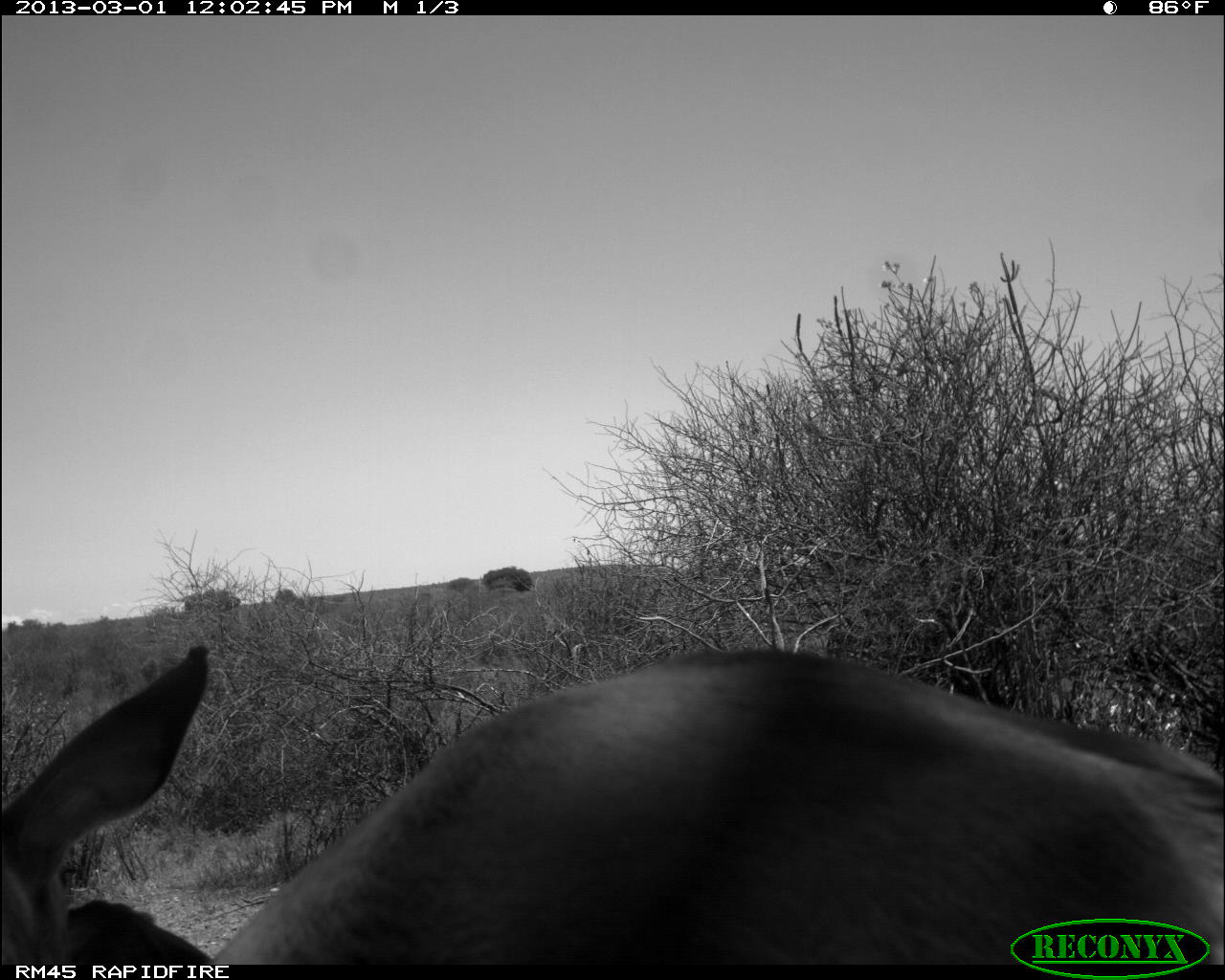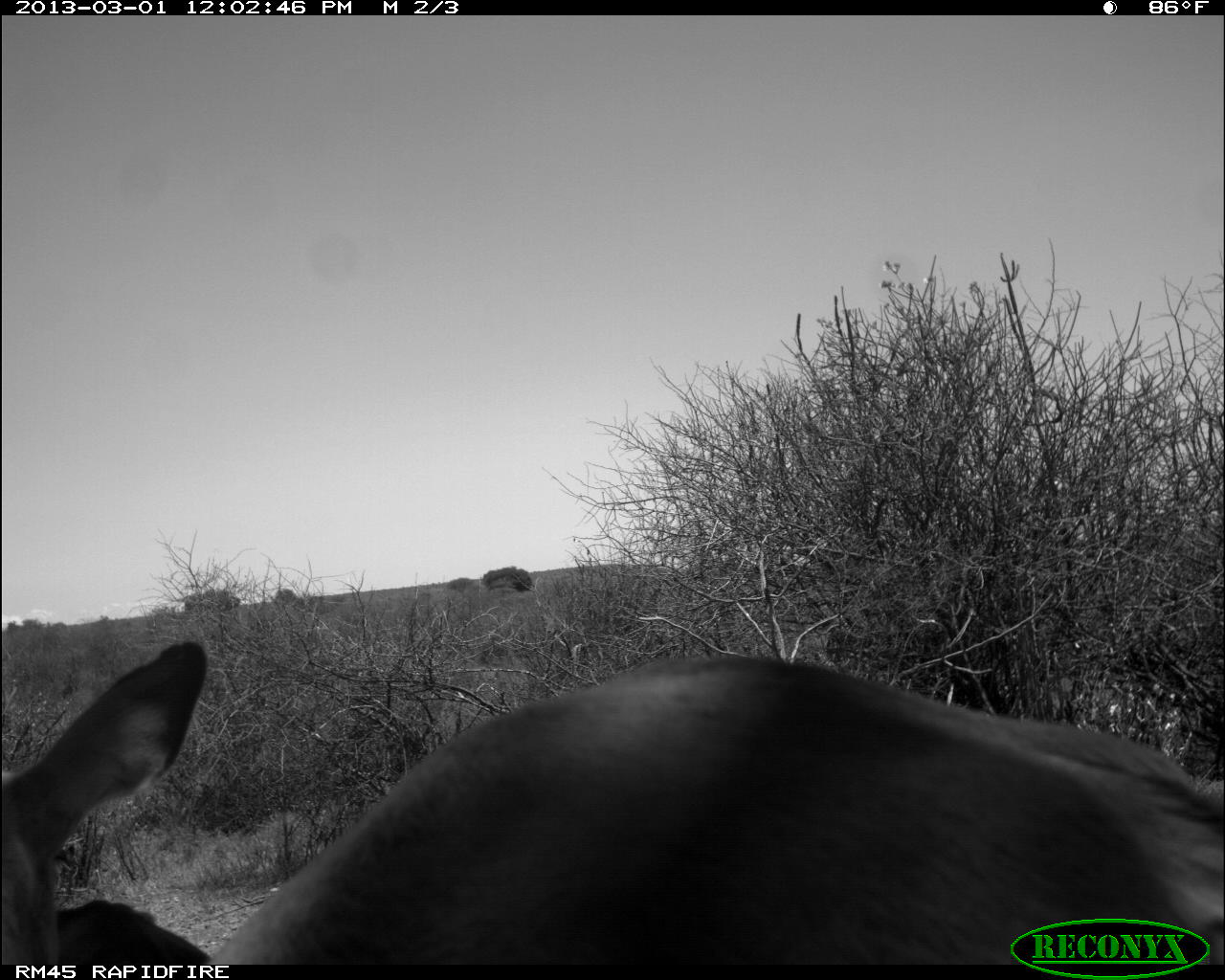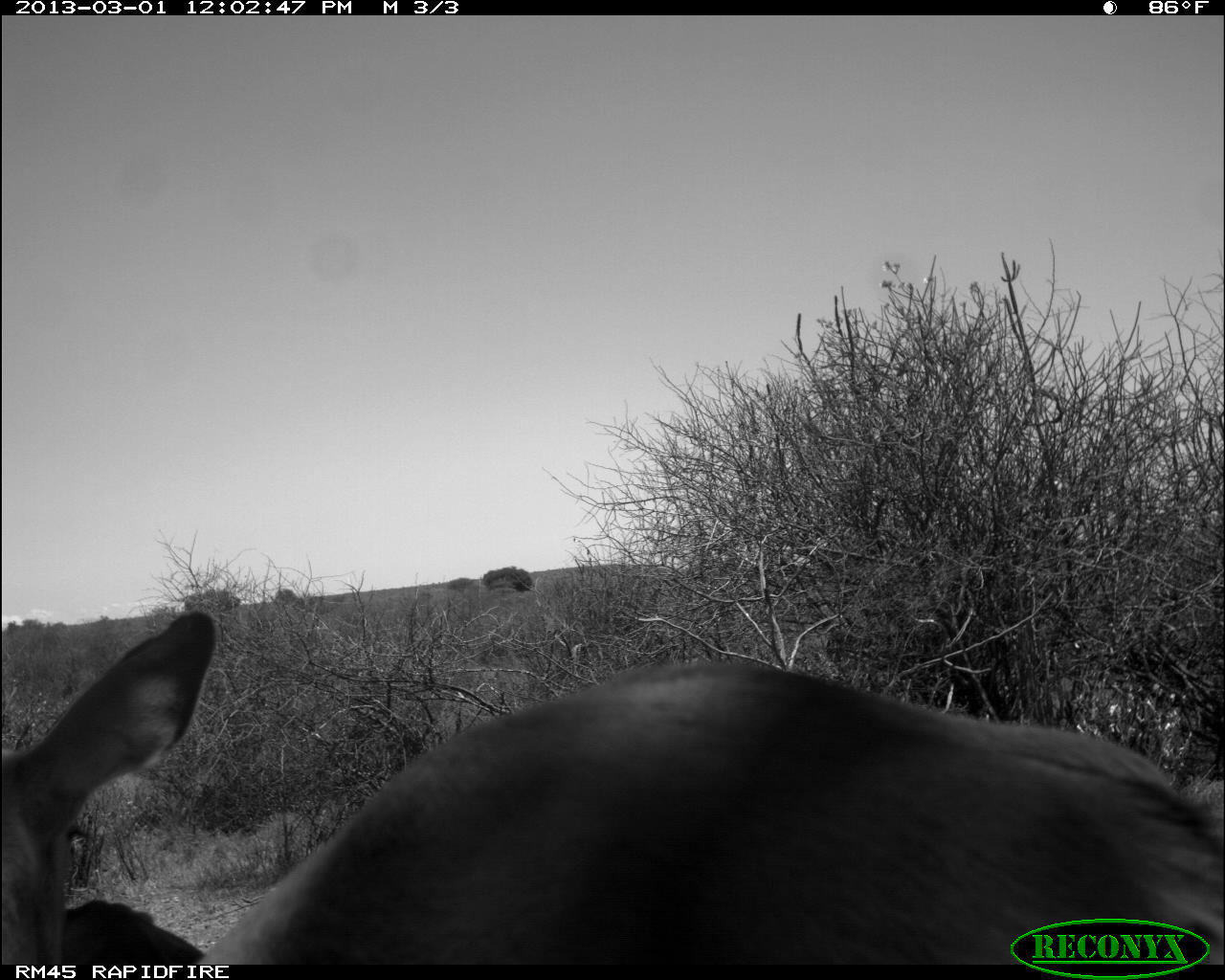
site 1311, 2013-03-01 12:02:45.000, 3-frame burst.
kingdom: Animalia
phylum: Chordata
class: Mammalia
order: Artiodactyla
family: Bovidae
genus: Aepyceros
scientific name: Aepyceros melampus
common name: impala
Aepyceros melampus (impala), count 2.